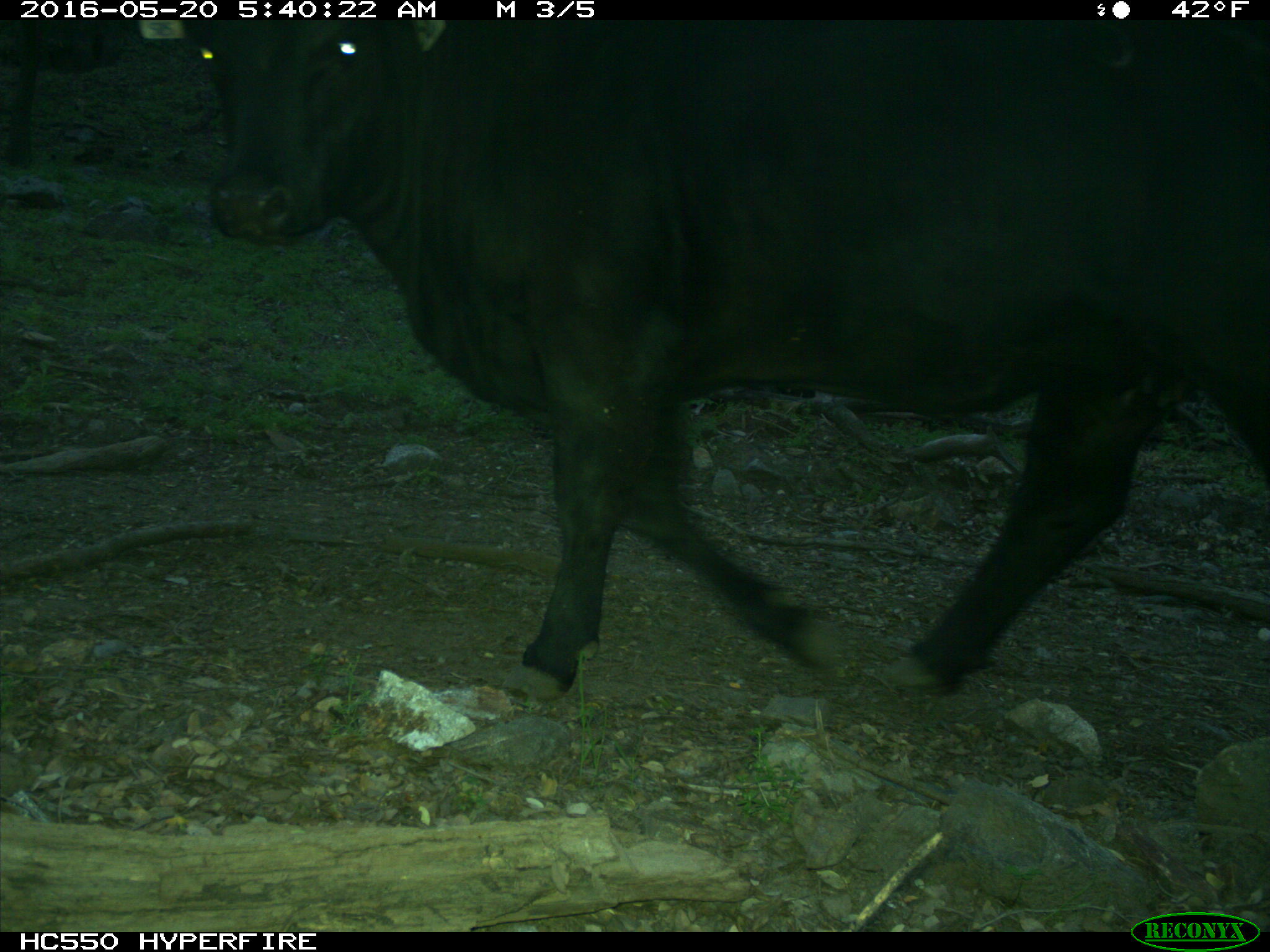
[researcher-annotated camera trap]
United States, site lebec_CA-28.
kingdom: Animalia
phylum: Chordata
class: Mammalia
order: Artiodactyla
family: Bovidae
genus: Bos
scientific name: Bos taurus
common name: domestic cow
Bos taurus (domestic cow).